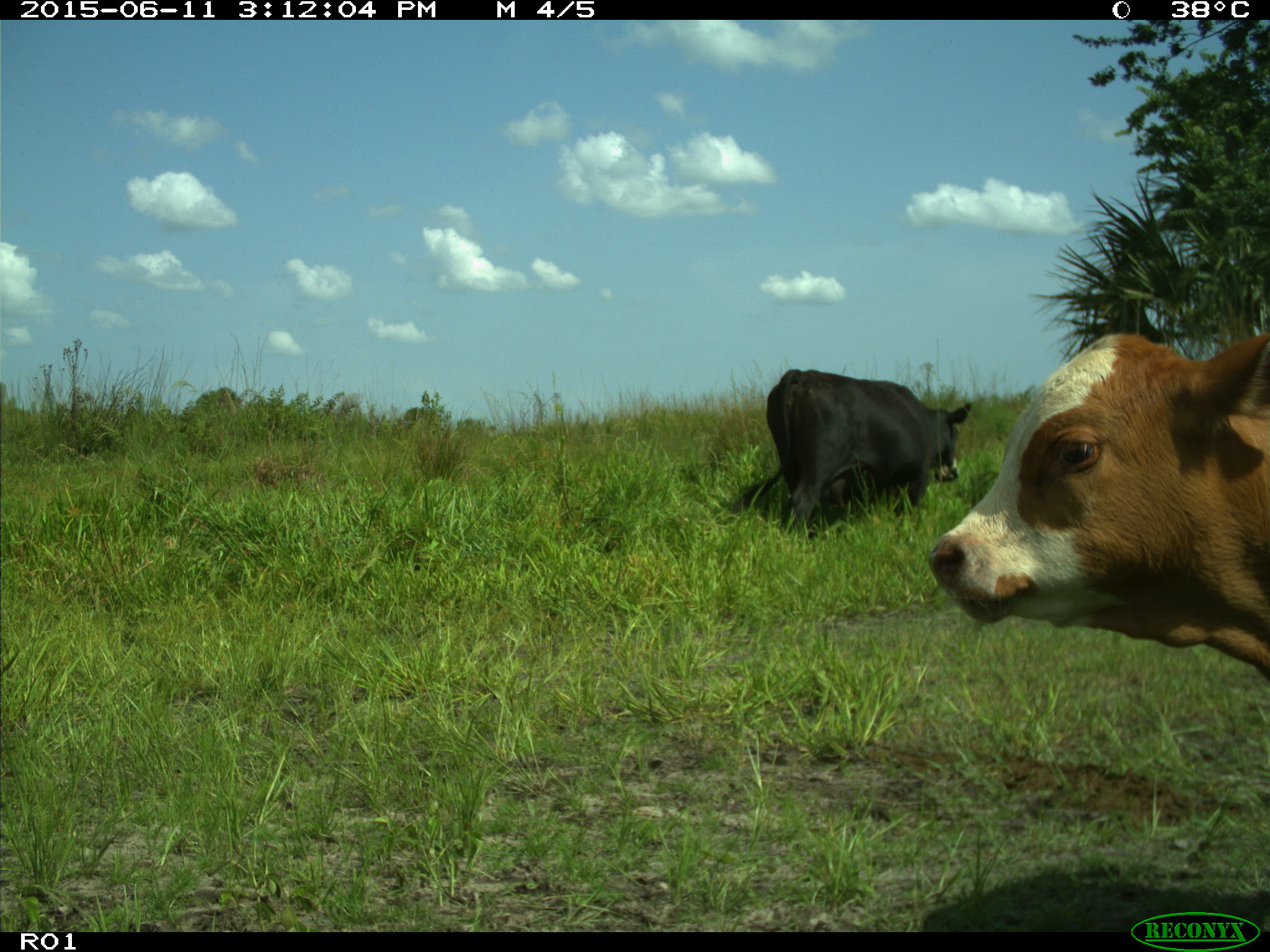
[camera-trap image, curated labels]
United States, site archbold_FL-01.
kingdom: Animalia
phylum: Chordata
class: Mammalia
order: Artiodactyla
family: Bovidae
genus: Bos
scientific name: Bos taurus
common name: domestic cow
Bos taurus (domestic cow).